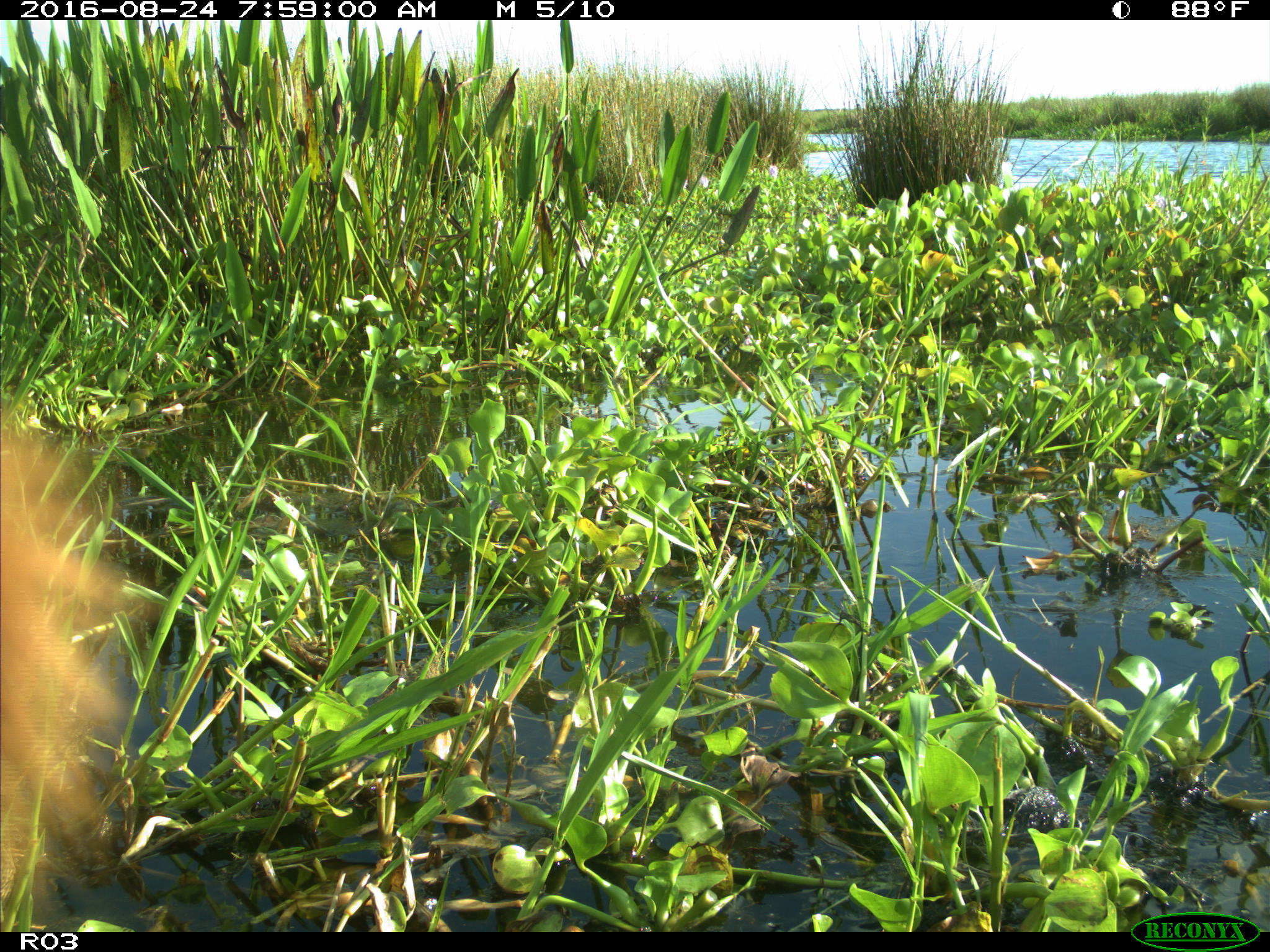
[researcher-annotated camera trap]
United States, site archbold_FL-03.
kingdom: Animalia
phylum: Chordata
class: Mammalia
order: Artiodactyla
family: Bovidae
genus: Bos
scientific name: Bos taurus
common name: domestic cow